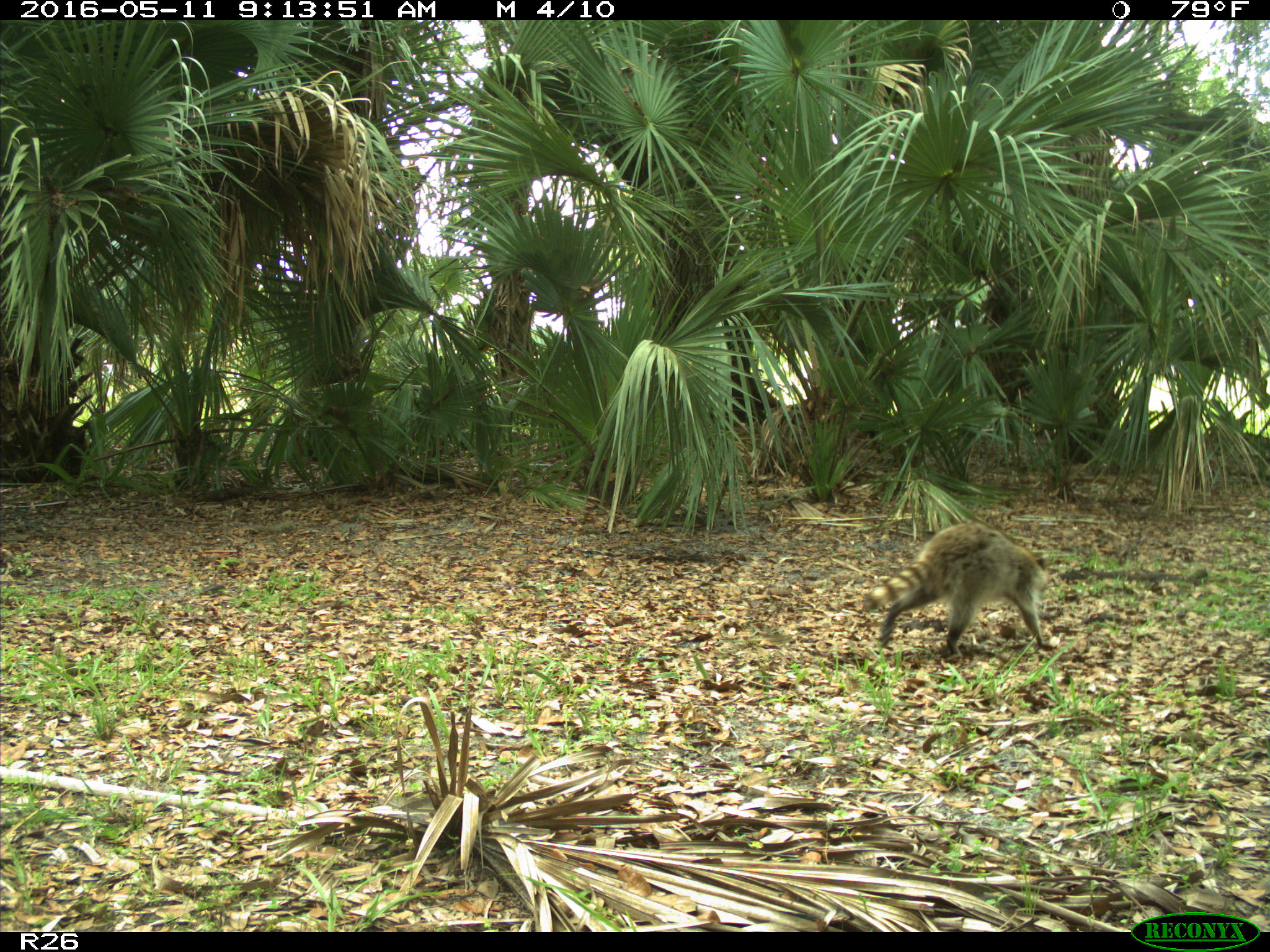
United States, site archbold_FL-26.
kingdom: Animalia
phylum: Chordata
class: Mammalia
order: Carnivora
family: Procyonidae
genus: Procyon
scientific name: Procyon lotor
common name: common raccoon